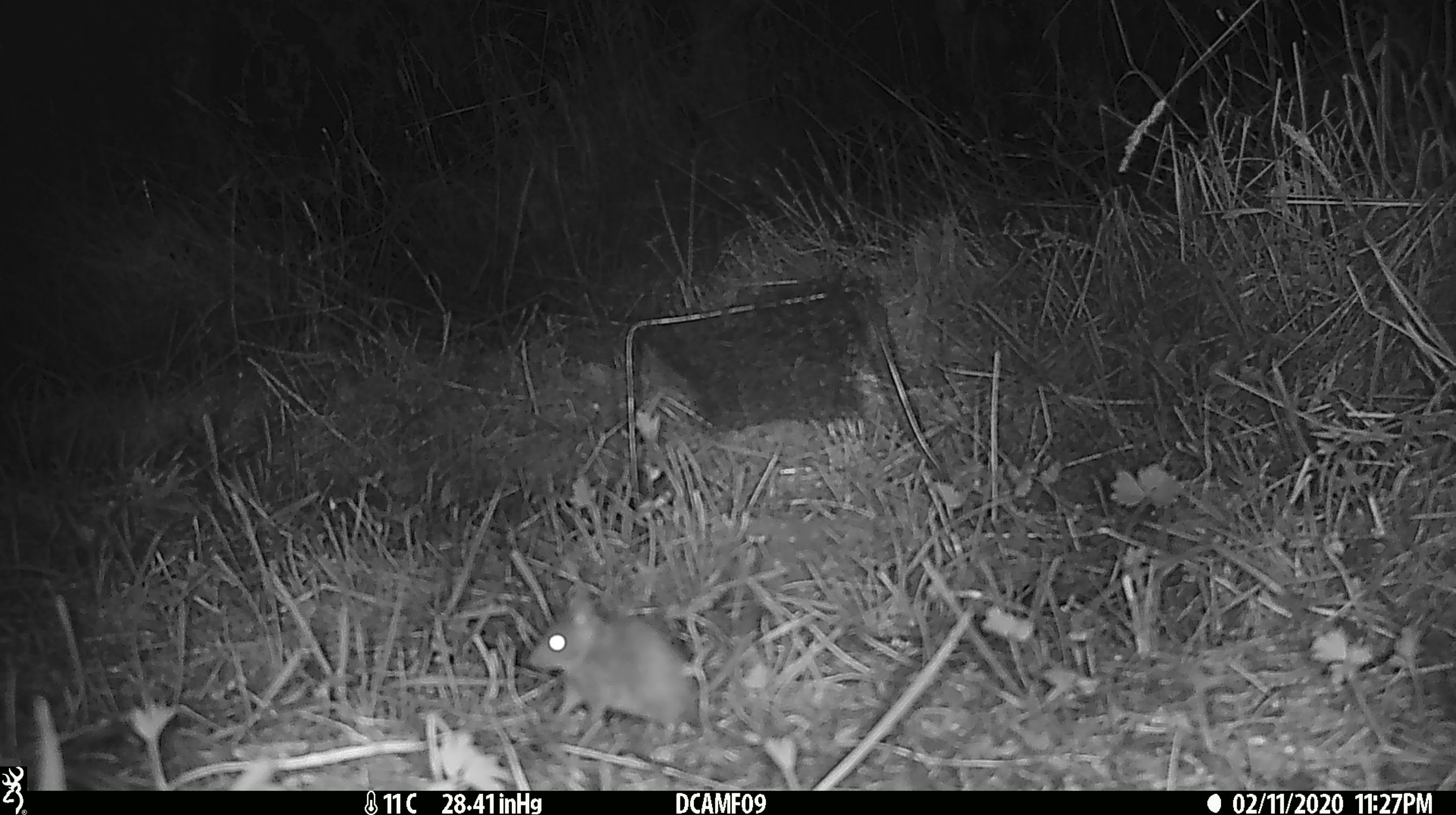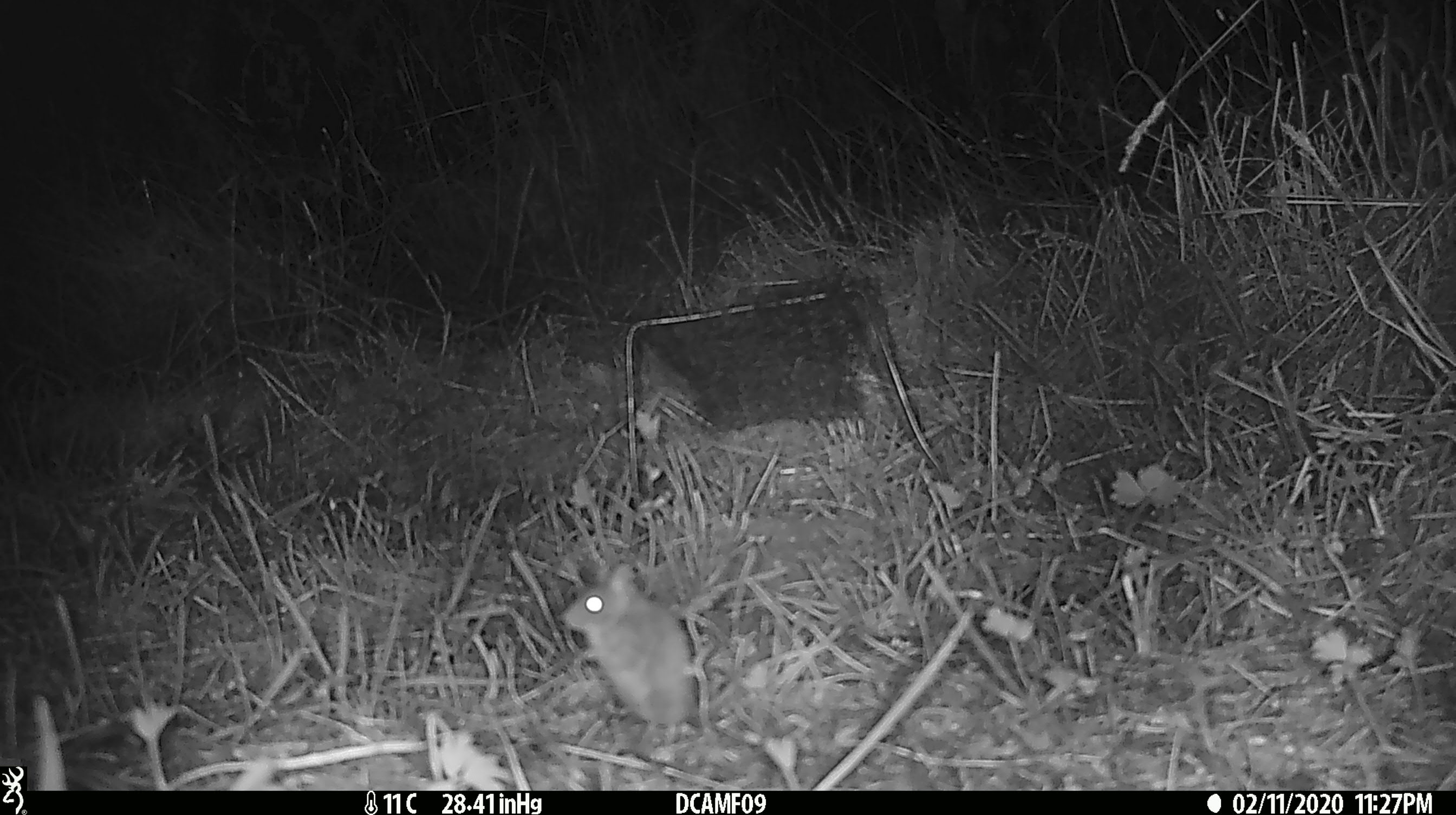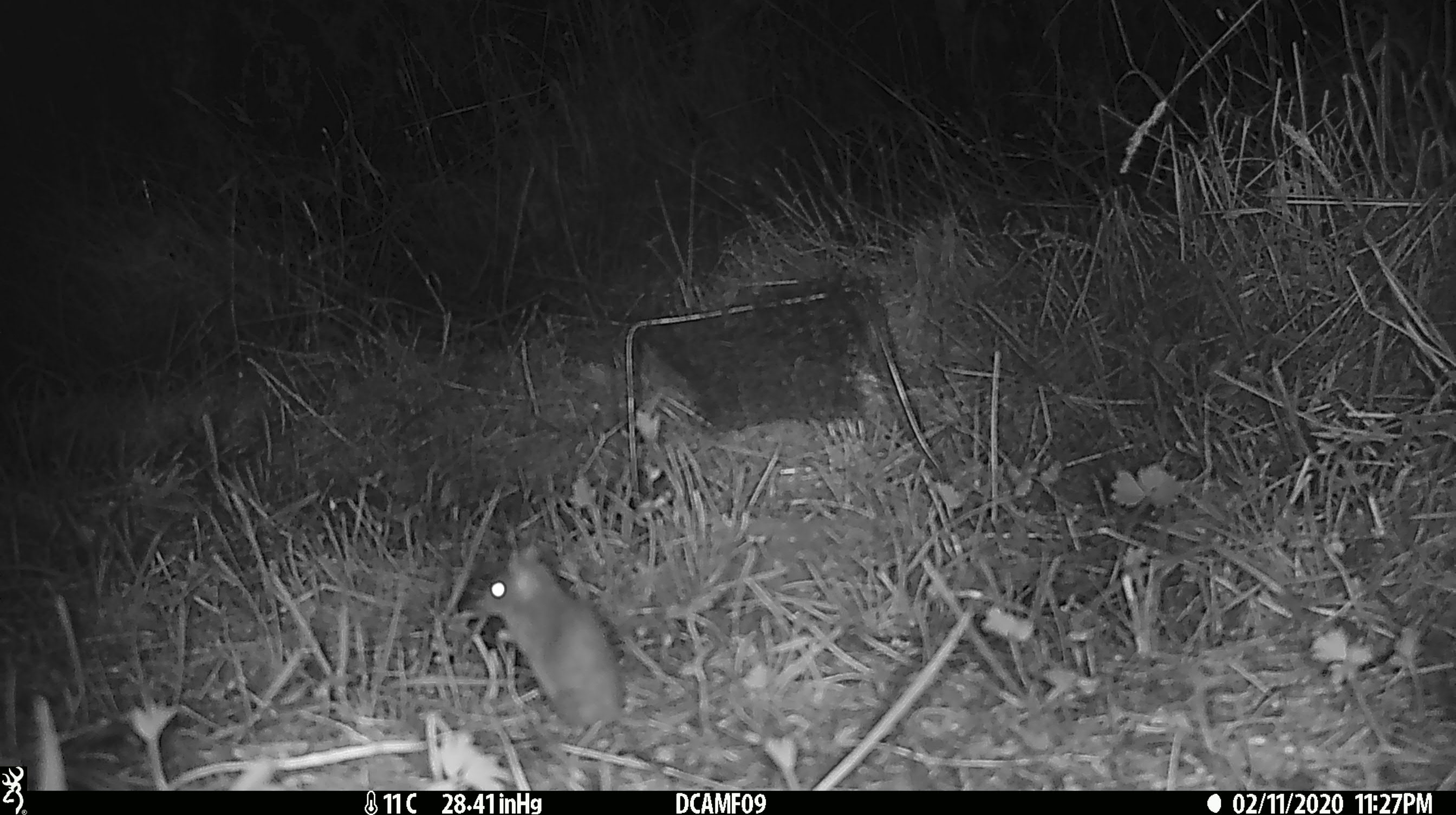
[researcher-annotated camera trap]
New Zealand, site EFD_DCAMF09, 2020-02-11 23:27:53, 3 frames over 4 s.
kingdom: Animalia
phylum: Chordata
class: Mammalia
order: Rodentia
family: Muridae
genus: Mus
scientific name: Mus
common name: mouse